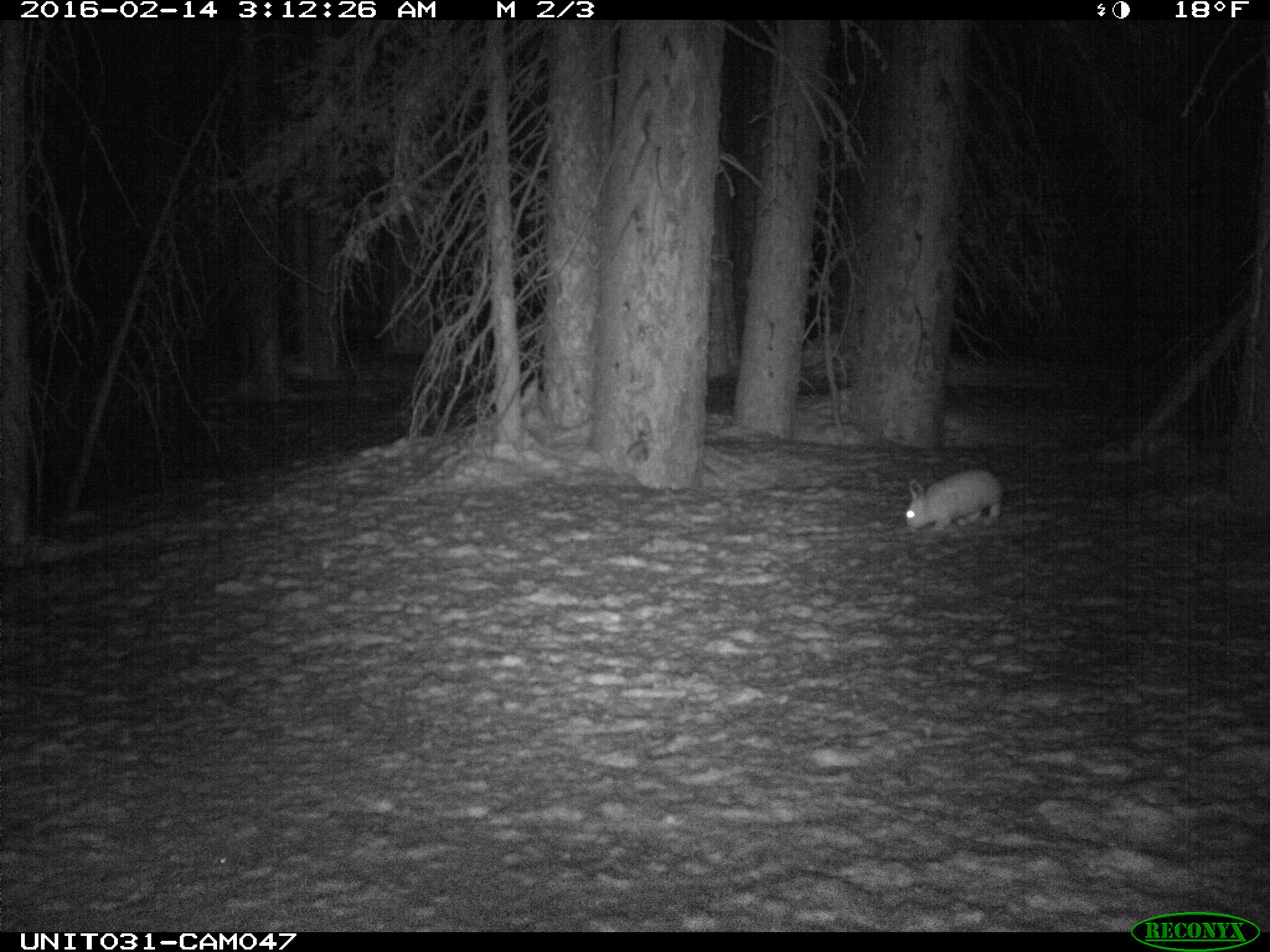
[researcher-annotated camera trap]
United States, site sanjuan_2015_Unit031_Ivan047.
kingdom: Animalia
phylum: Chordata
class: Mammalia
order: Lagomorpha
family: Leporidae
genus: Lepus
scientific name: Lepus americanus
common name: snowshoe hare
Lepus americanus (snowshoe hare).